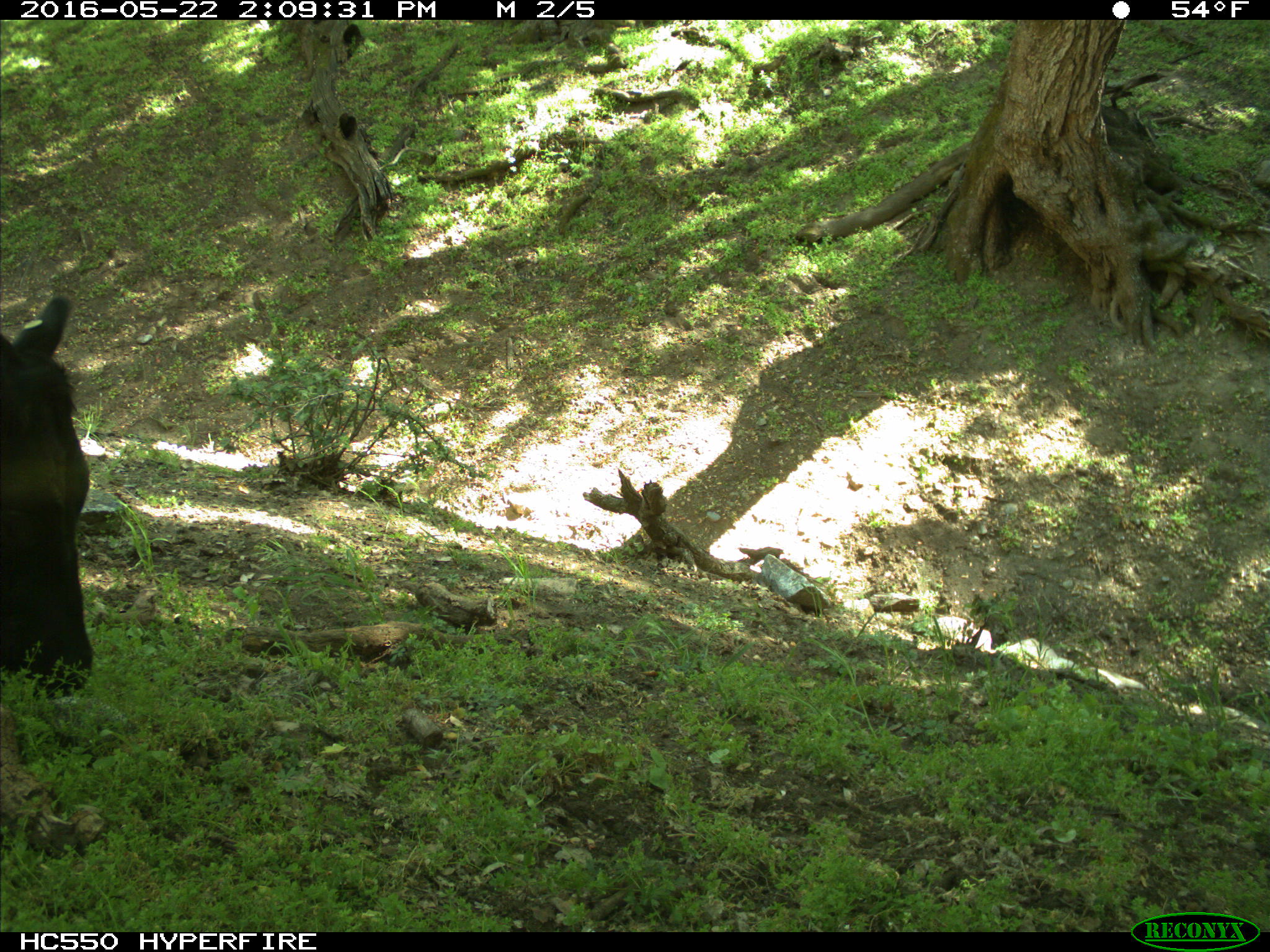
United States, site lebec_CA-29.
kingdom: Animalia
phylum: Chordata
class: Mammalia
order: Artiodactyla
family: Bovidae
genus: Bos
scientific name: Bos taurus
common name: domestic cow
Bos taurus (domestic cow).